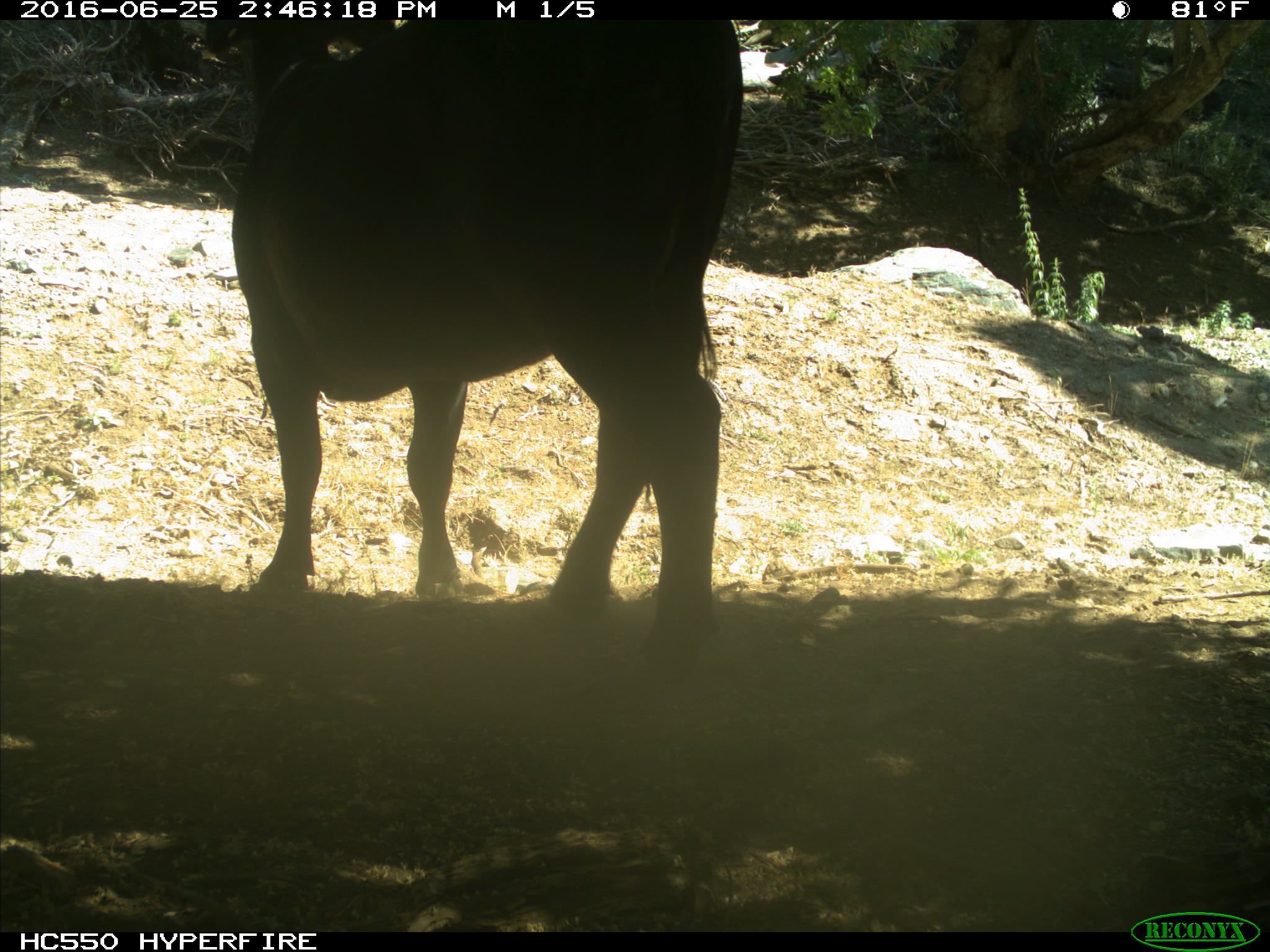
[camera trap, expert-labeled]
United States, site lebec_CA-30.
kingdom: Animalia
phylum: Chordata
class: Mammalia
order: Artiodactyla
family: Bovidae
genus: Bos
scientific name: Bos taurus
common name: domestic cow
Bos taurus (domestic cow).